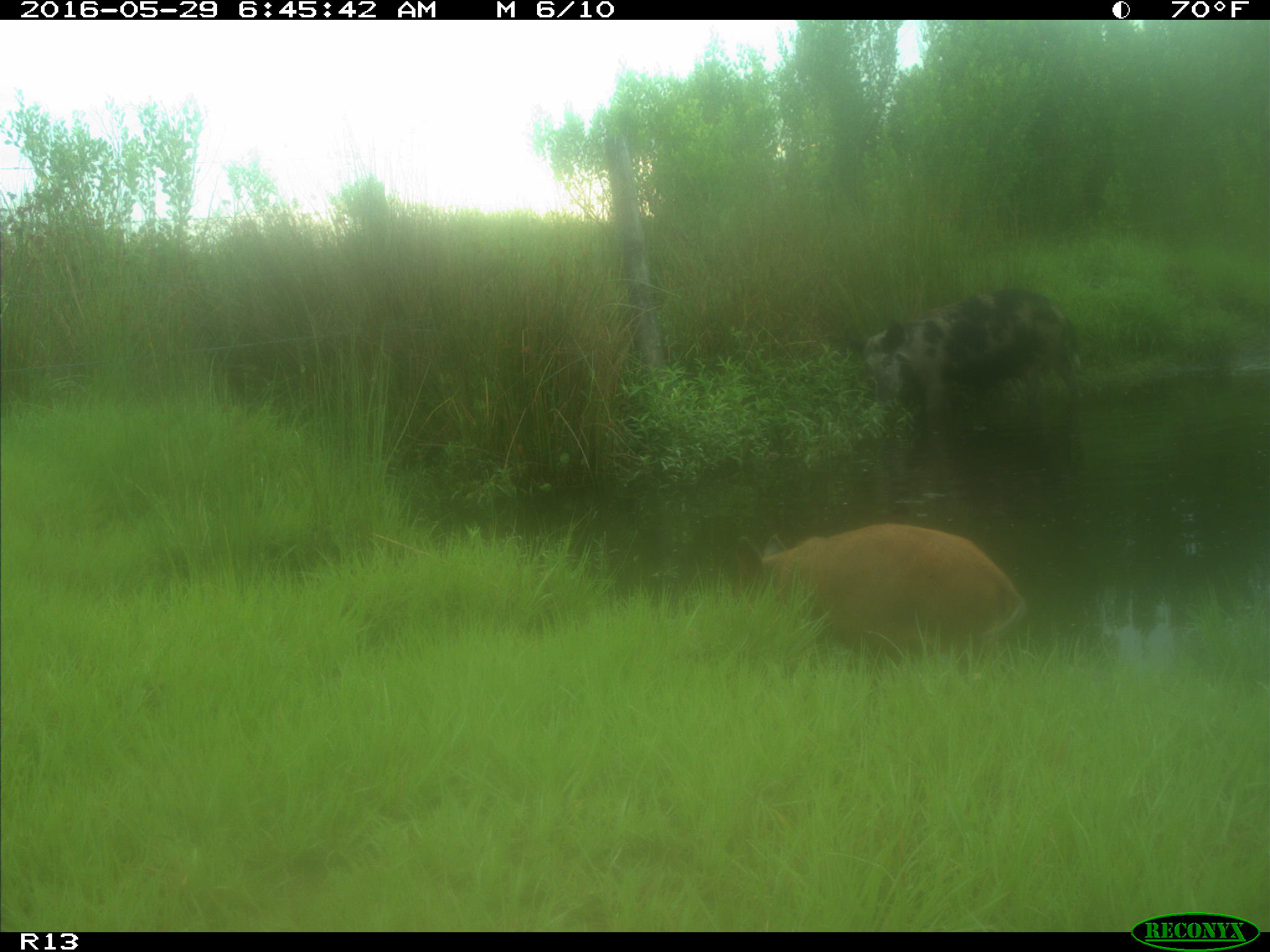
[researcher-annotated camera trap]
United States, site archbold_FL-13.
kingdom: Animalia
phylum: Chordata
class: Mammalia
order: Artiodactyla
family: Suidae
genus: Sus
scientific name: Sus scrofa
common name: wild boar